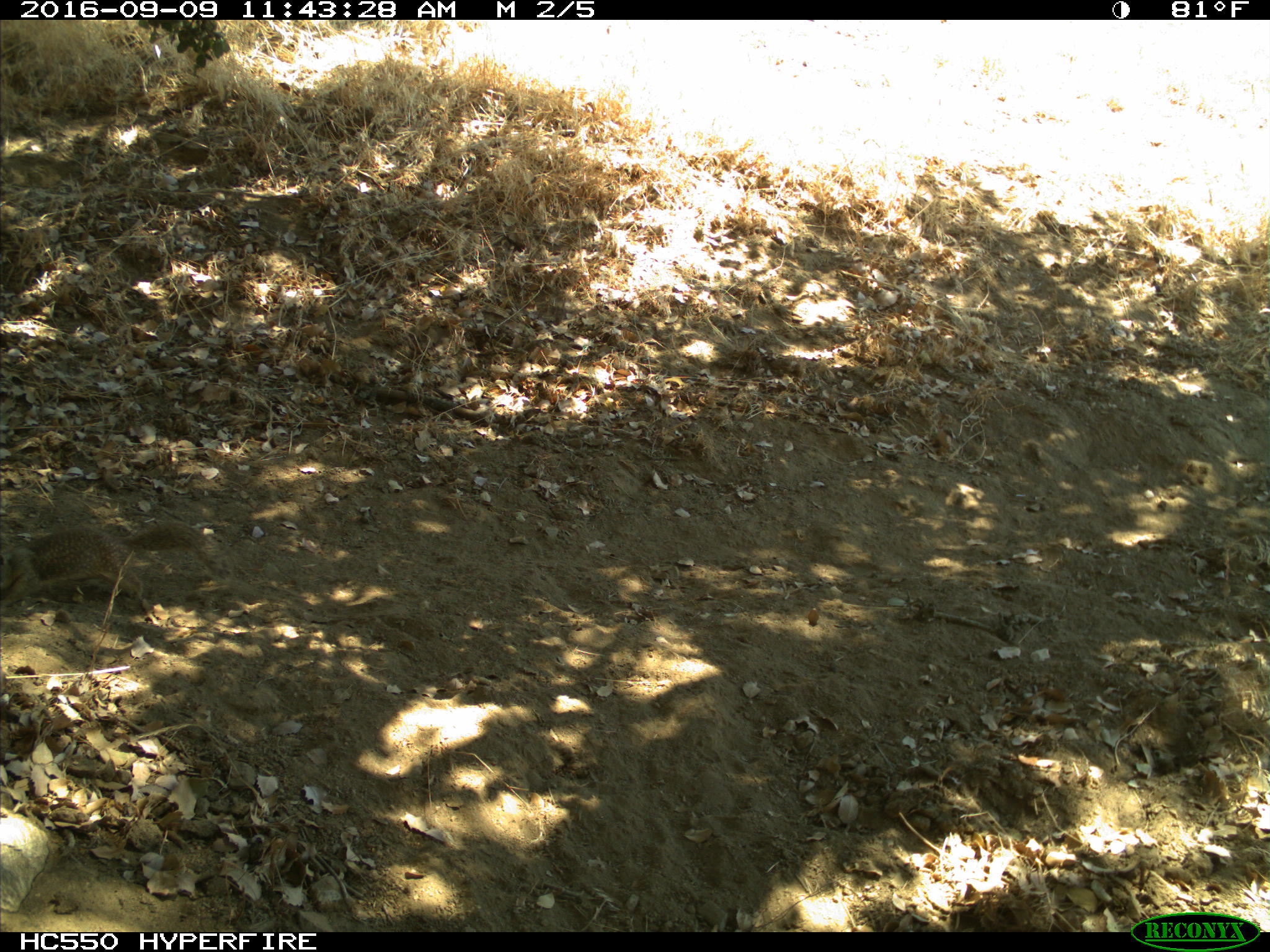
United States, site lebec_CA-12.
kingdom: Animalia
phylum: Chordata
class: Mammalia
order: Rodentia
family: Sciuridae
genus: Otospermophilus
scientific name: Otospermophilus beecheyi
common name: california ground squirrel